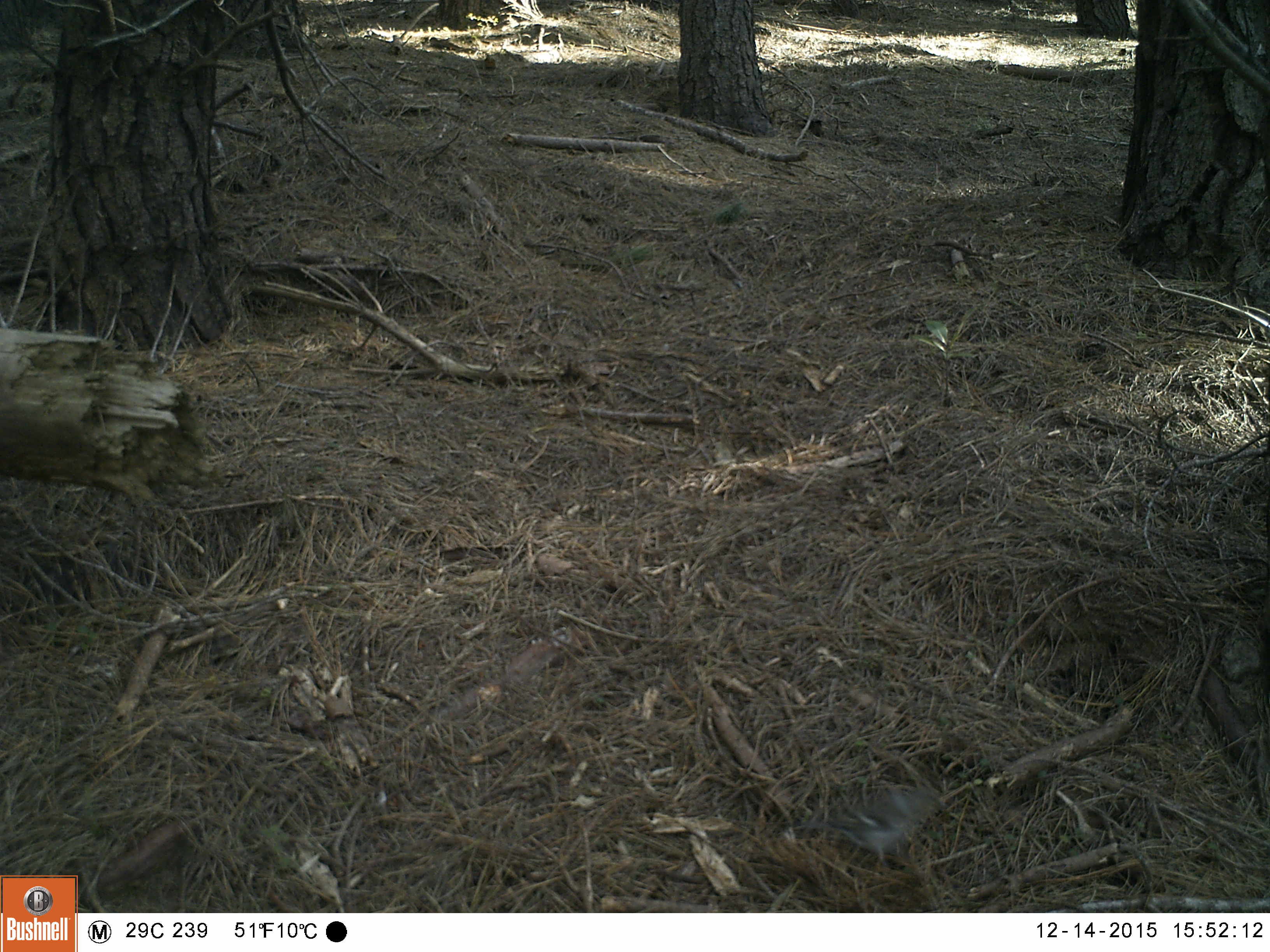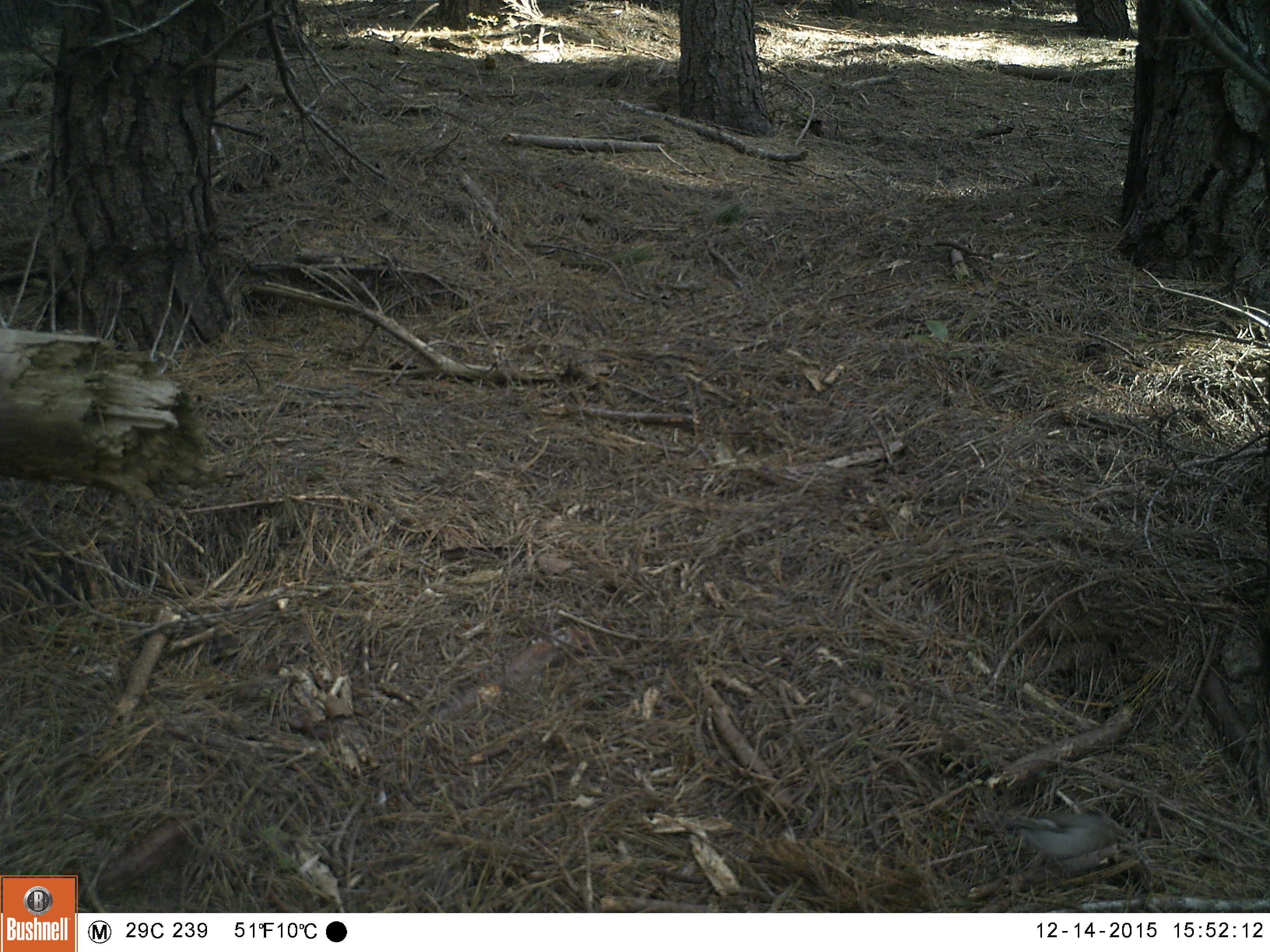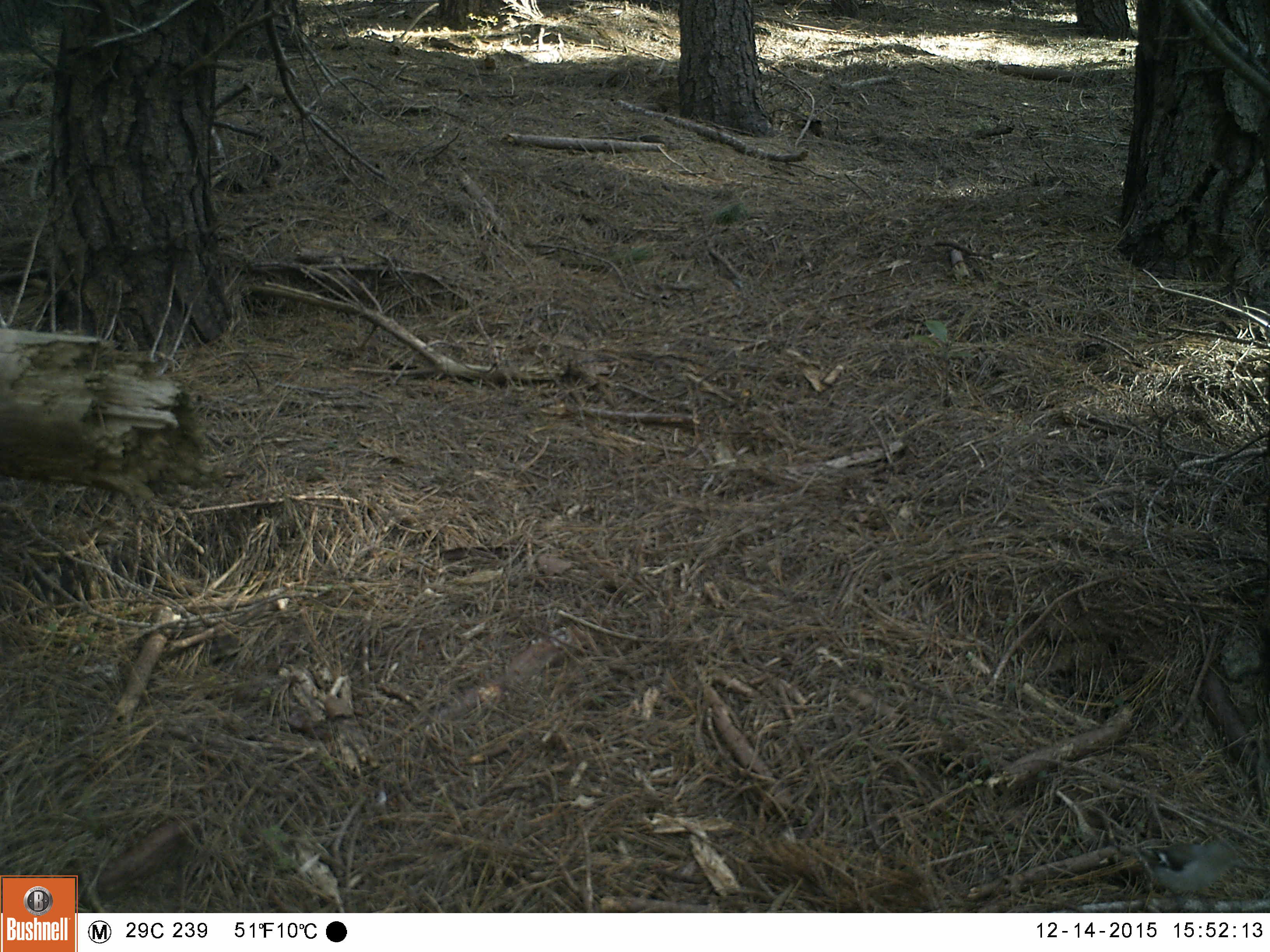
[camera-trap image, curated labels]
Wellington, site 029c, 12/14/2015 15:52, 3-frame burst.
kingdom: Animalia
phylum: Chordata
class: Aves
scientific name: Aves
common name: bird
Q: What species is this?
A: Bird (Aves).